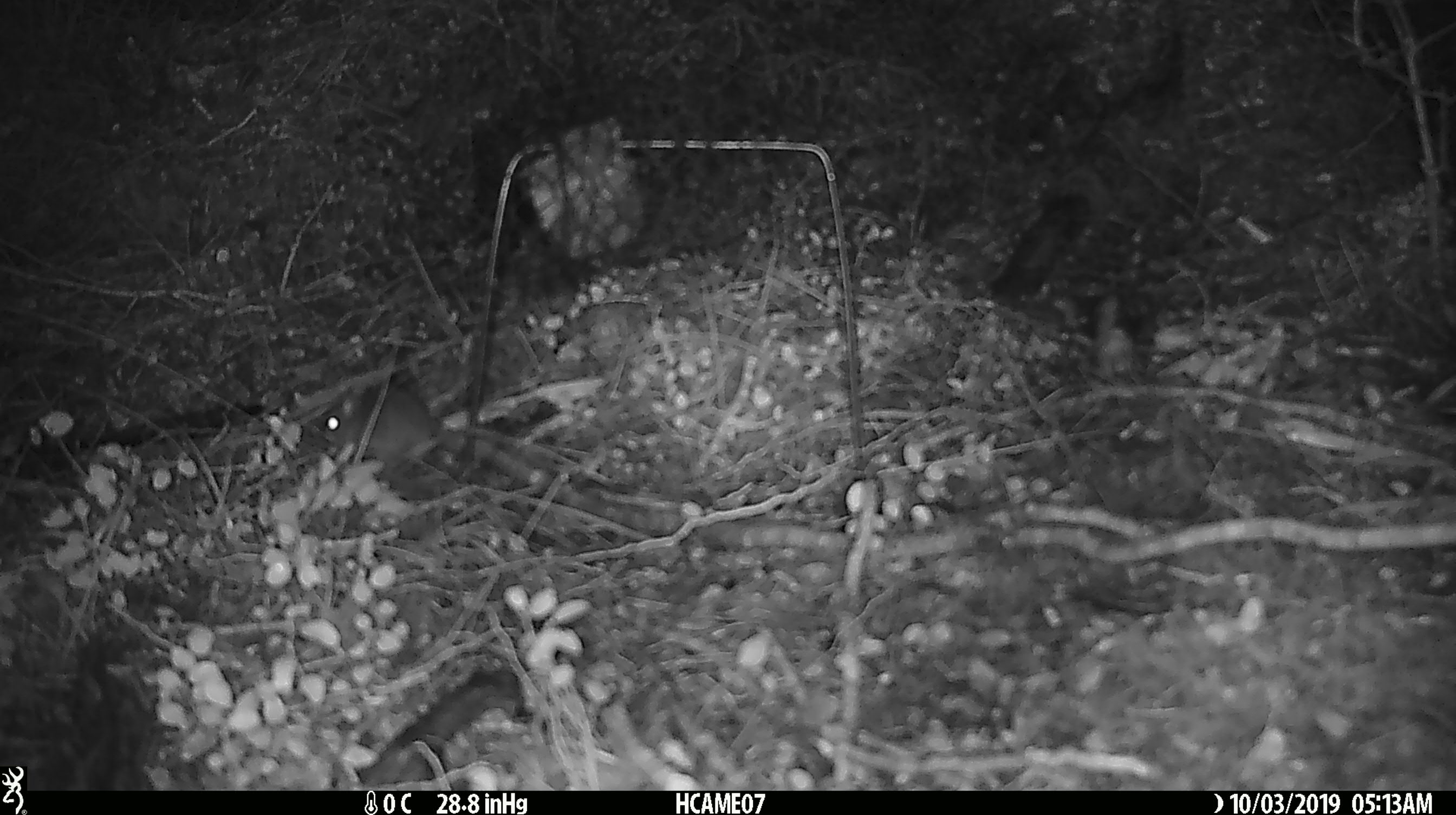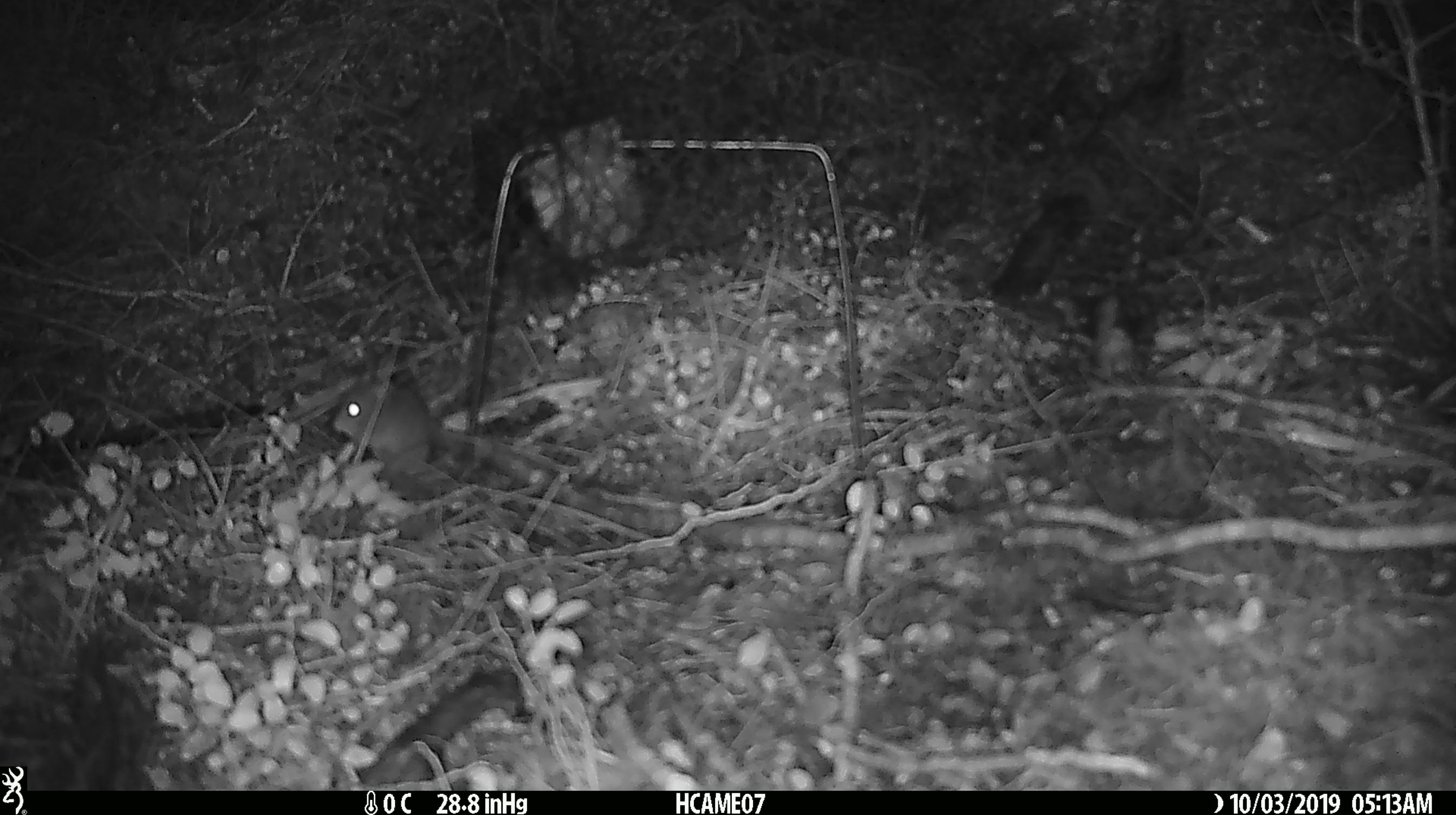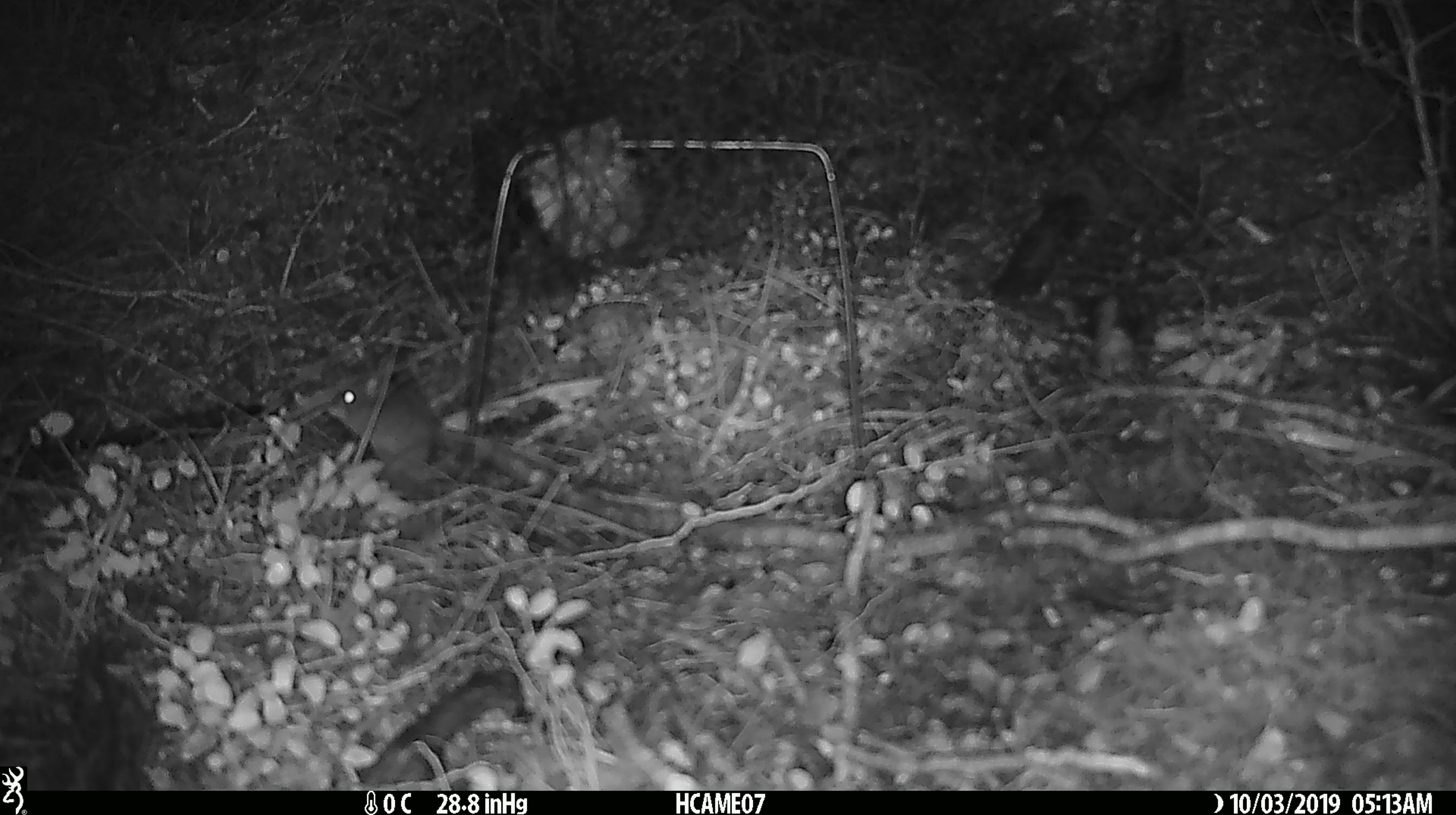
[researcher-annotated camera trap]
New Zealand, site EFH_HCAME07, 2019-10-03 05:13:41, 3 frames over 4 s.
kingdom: Animalia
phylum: Chordata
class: Mammalia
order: Rodentia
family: Muridae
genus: Mus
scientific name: Mus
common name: mouse